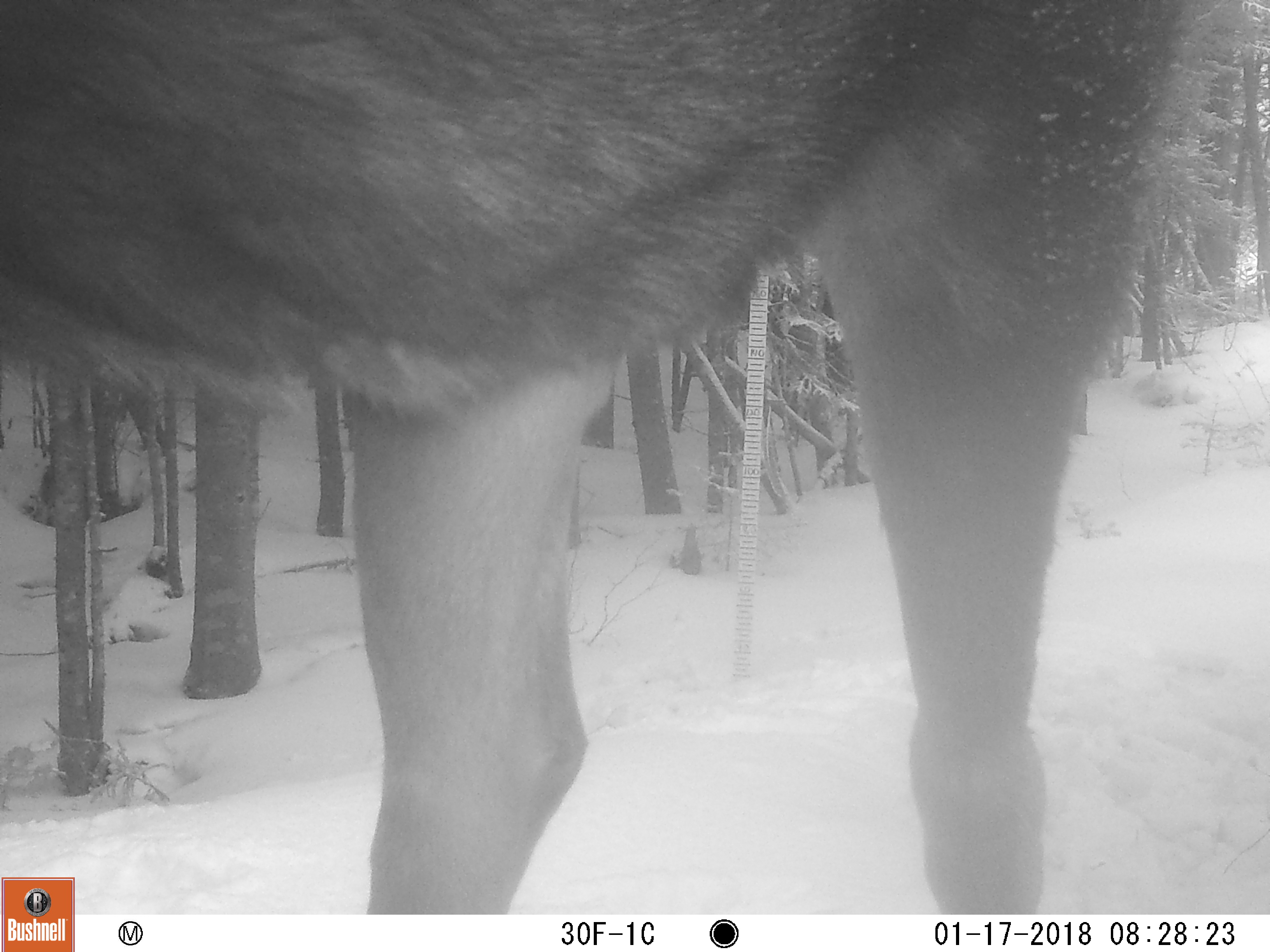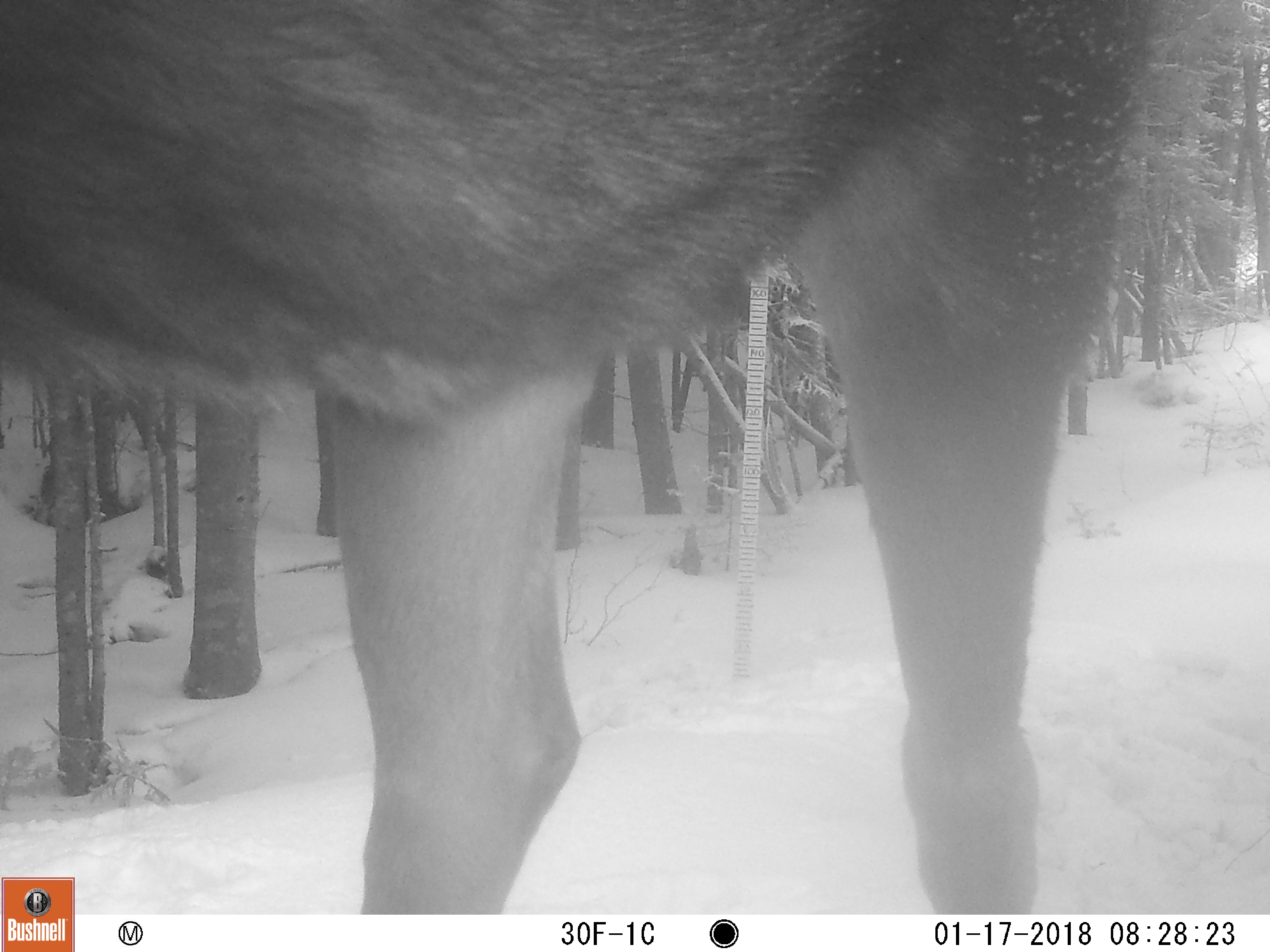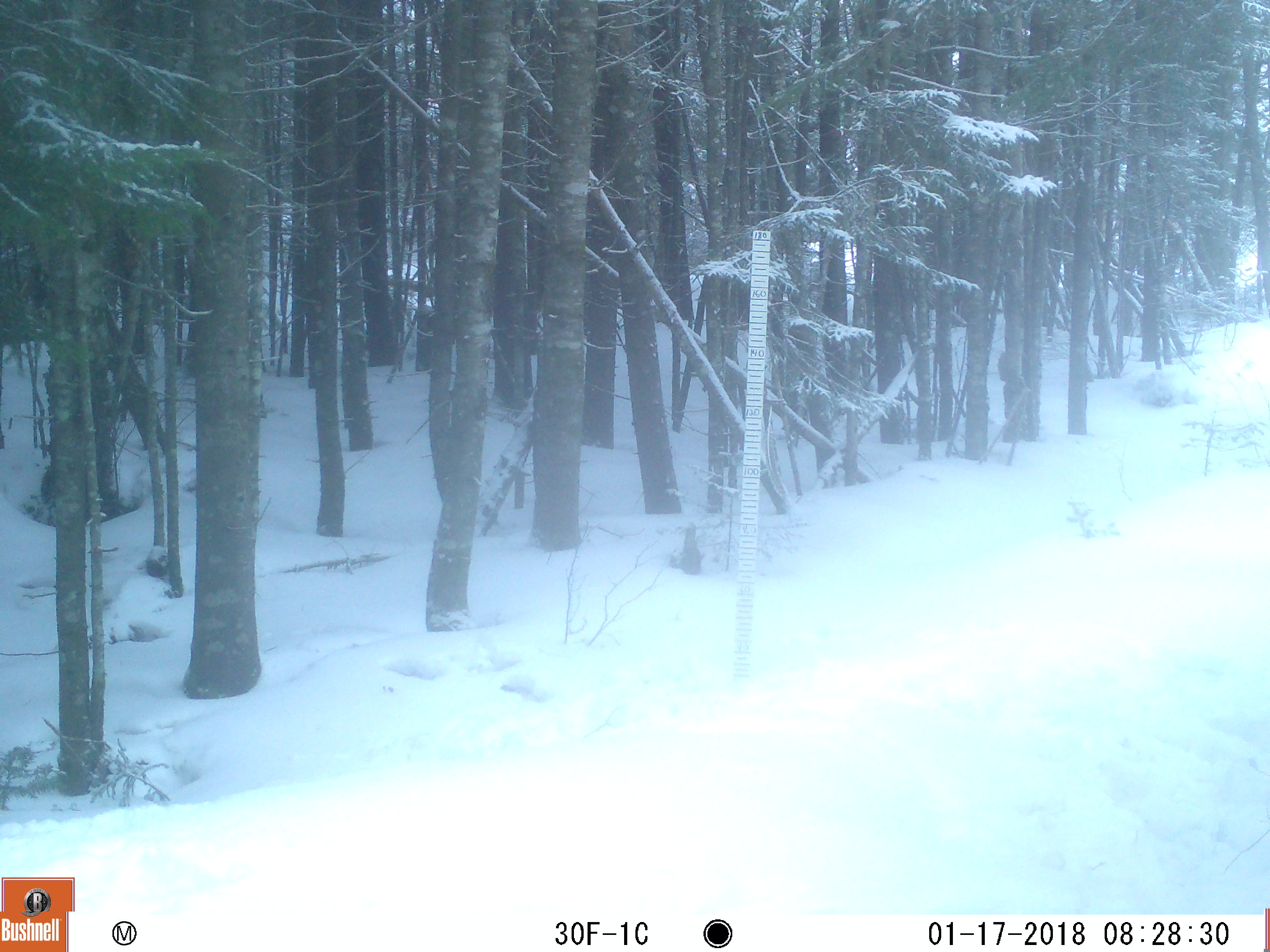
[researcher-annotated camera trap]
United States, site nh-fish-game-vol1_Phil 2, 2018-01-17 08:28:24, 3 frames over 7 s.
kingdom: Animalia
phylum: Chordata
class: Mammalia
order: Artiodactyla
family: Cervidae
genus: Alces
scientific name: Alces alces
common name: moose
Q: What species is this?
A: Moose (Alces alces).